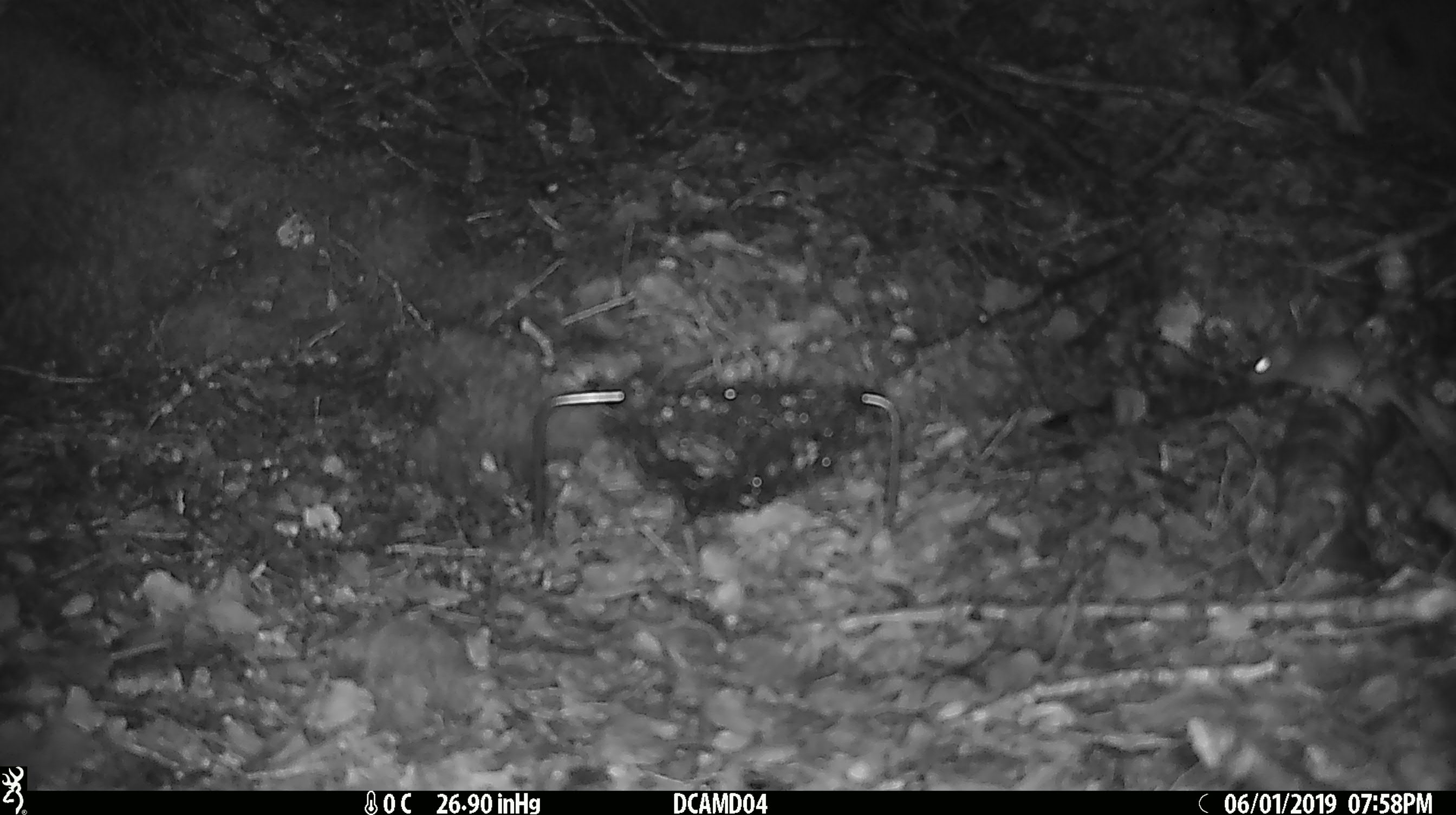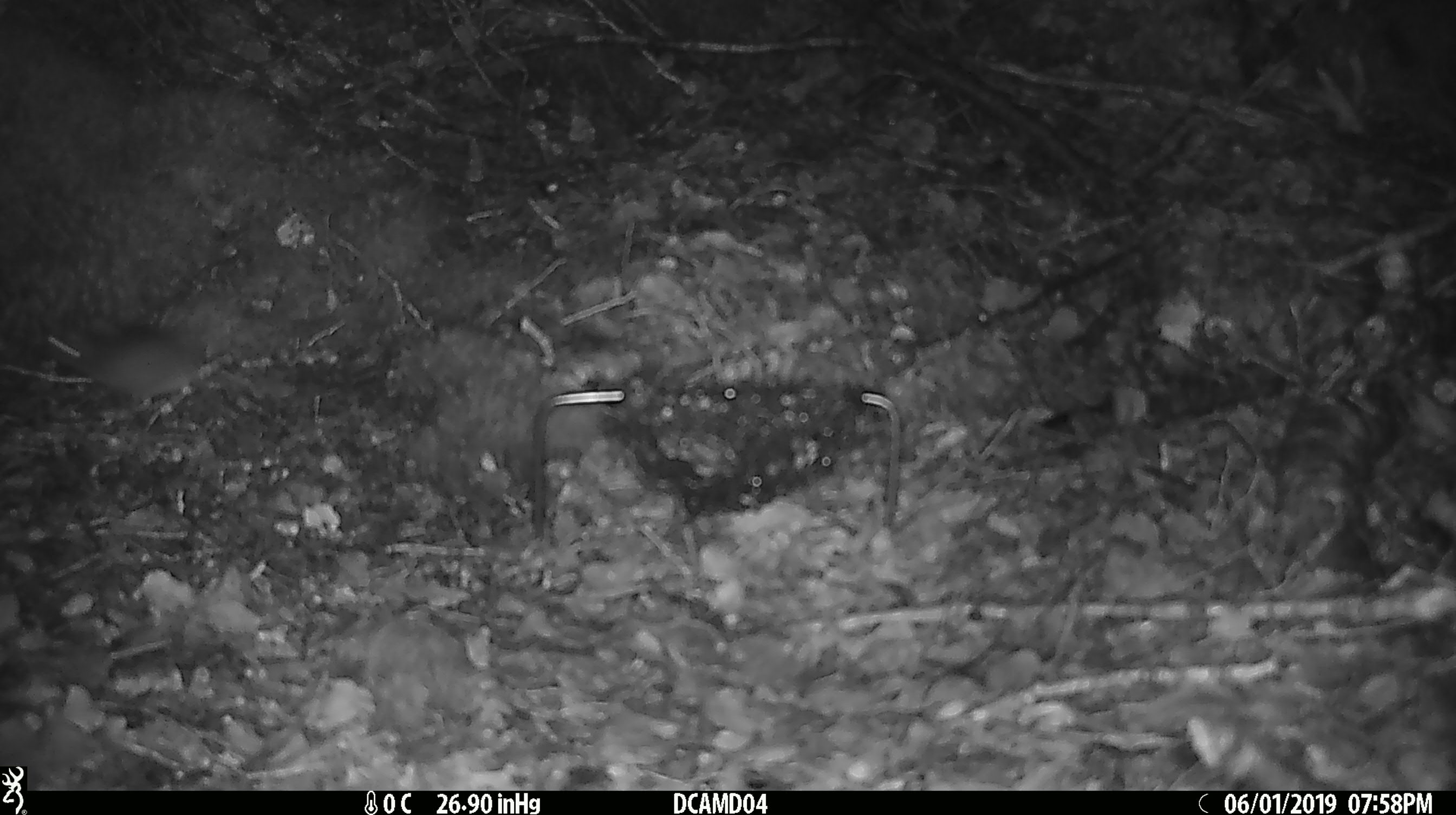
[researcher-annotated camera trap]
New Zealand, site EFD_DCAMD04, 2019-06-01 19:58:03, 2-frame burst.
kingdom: Animalia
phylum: Chordata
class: Mammalia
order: Rodentia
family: Muridae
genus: Mus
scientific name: Mus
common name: mouse